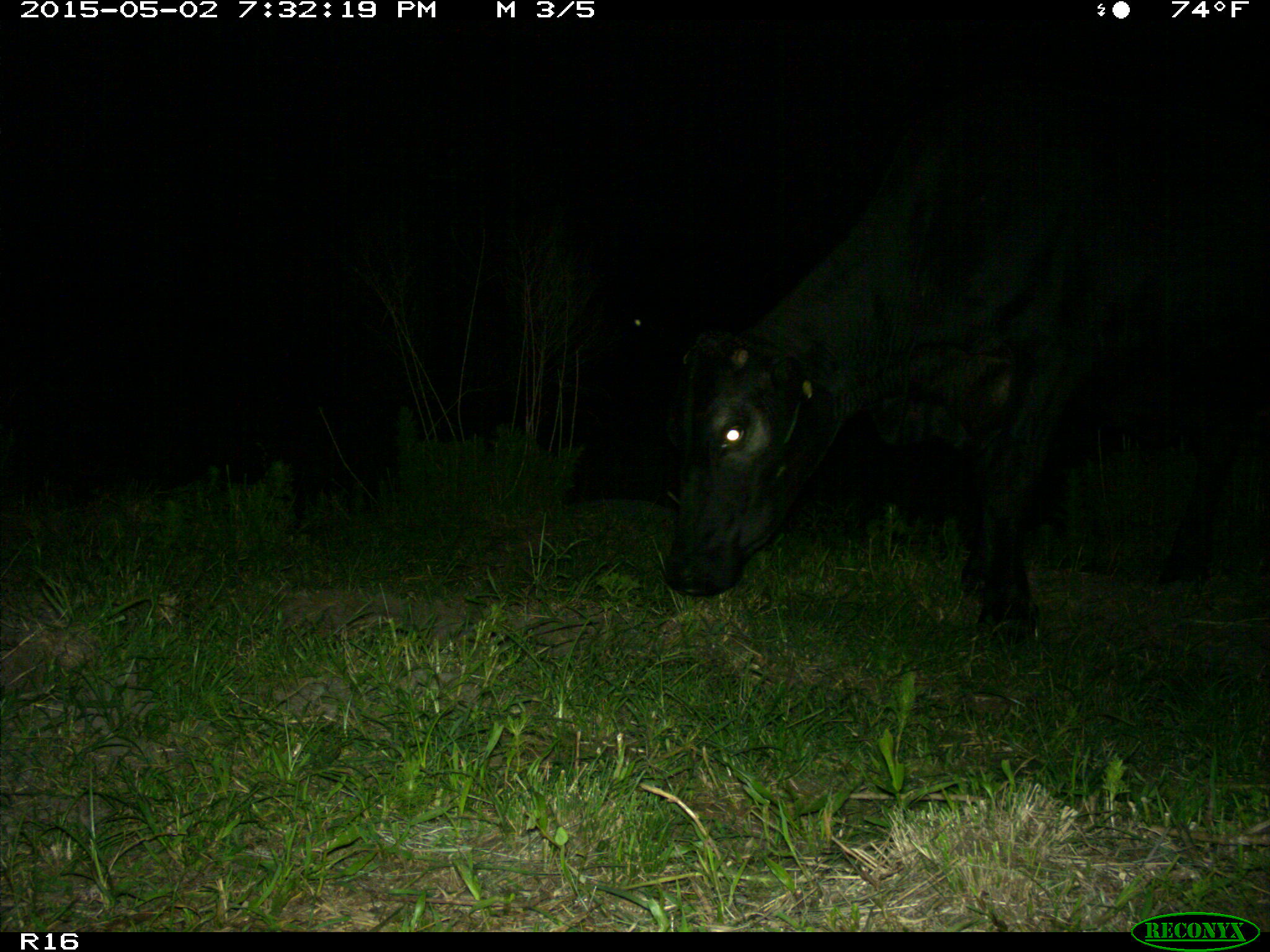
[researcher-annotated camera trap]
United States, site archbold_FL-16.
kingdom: Animalia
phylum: Chordata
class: Mammalia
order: Artiodactyla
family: Bovidae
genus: Bos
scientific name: Bos taurus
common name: domestic cow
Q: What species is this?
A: Bos taurus (domestic cow).